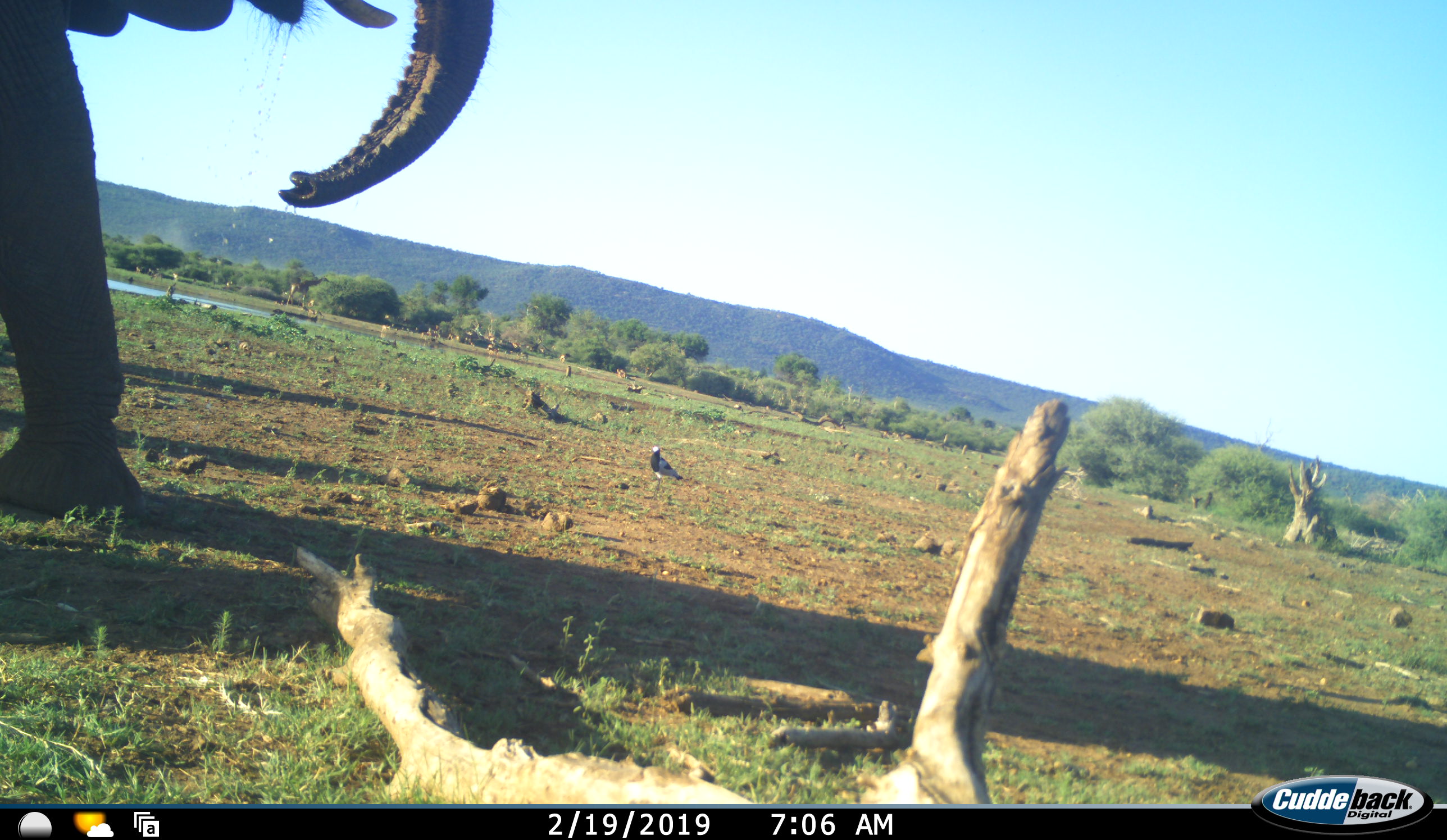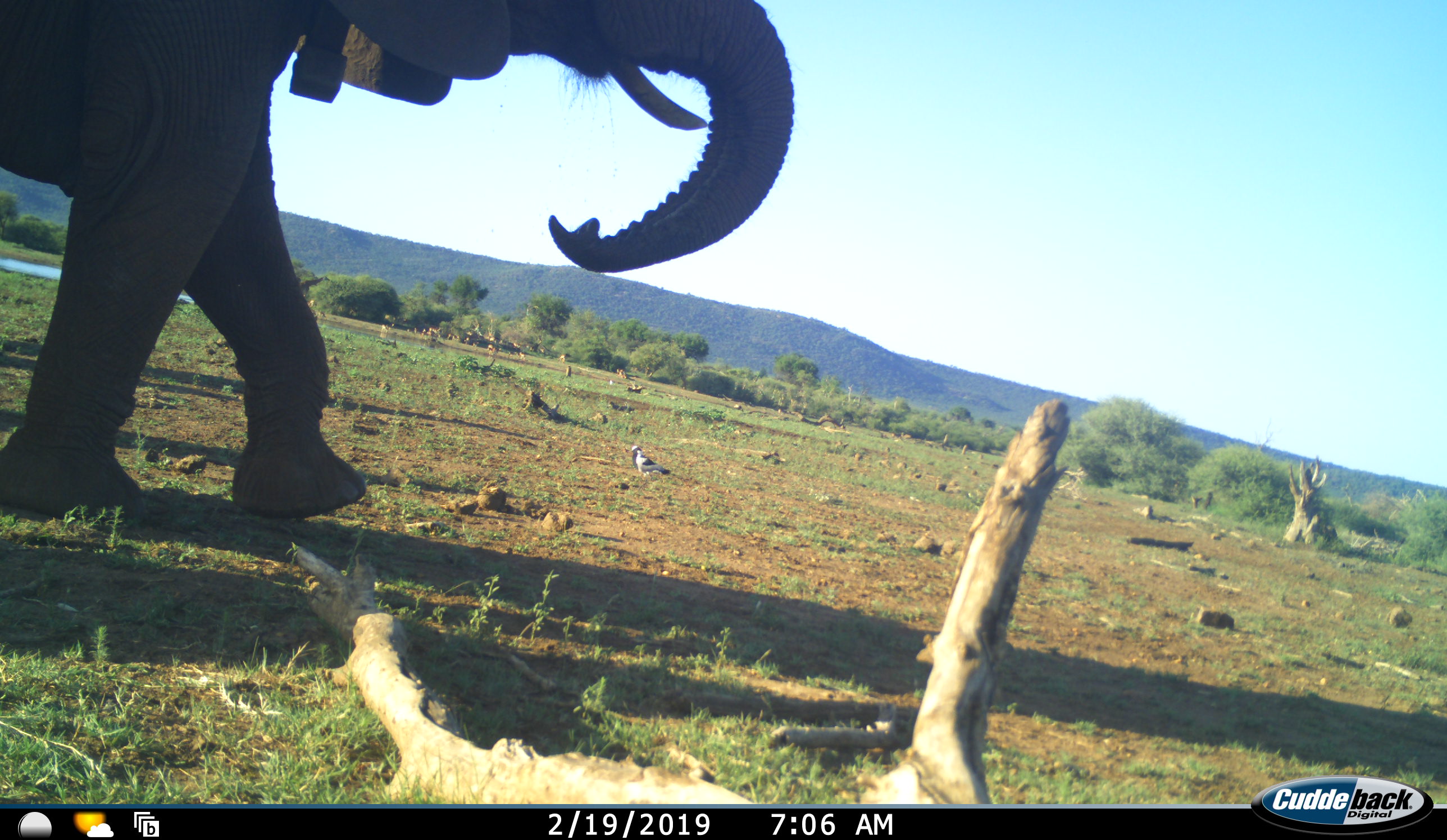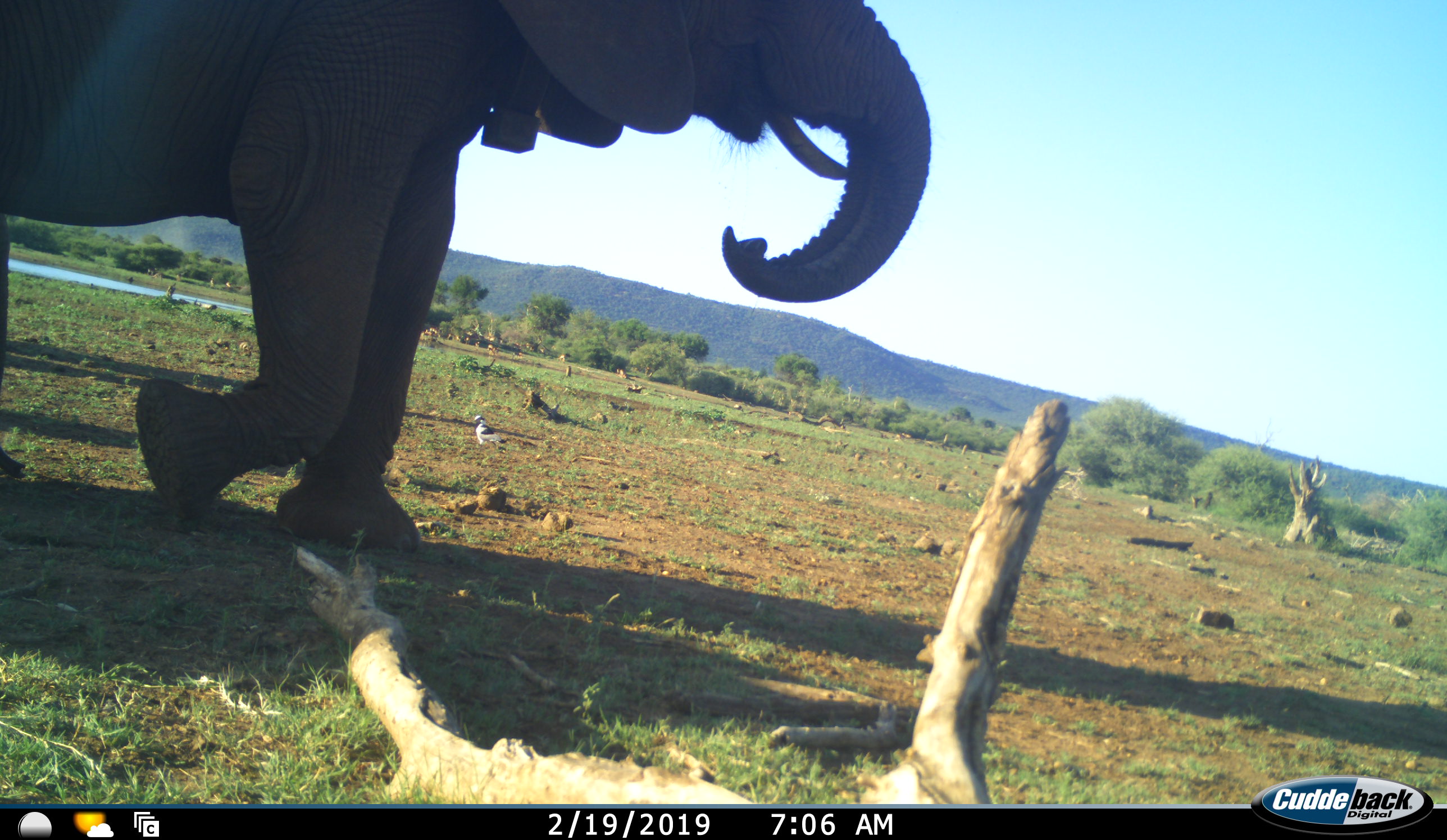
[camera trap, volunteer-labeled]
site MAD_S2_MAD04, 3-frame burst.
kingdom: Animalia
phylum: Chordata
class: Mammalia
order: Proboscidea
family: Elephantidae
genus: Loxodonta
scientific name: Loxodonta africana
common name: african bush elephant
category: elephant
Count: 1.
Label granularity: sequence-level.